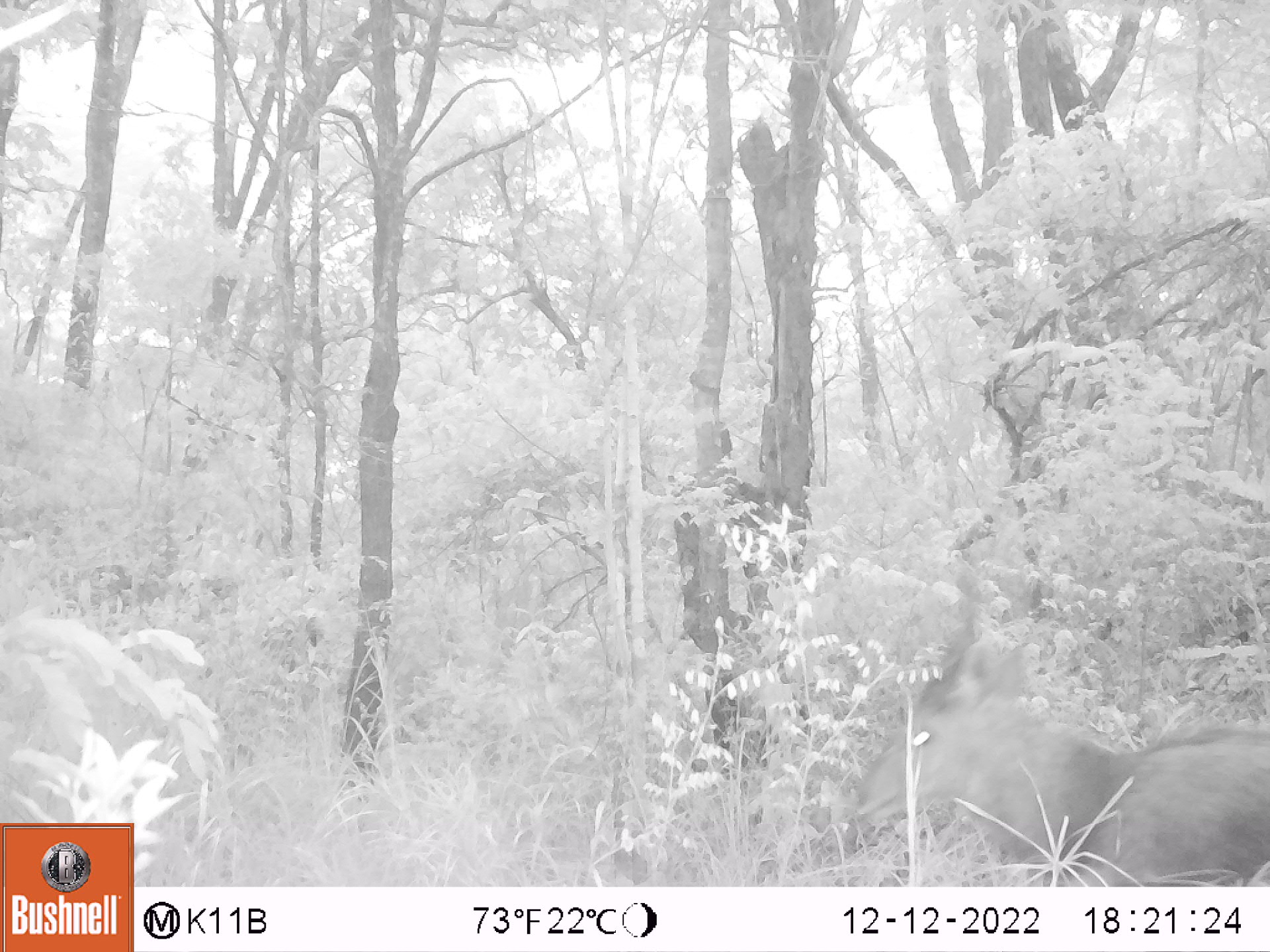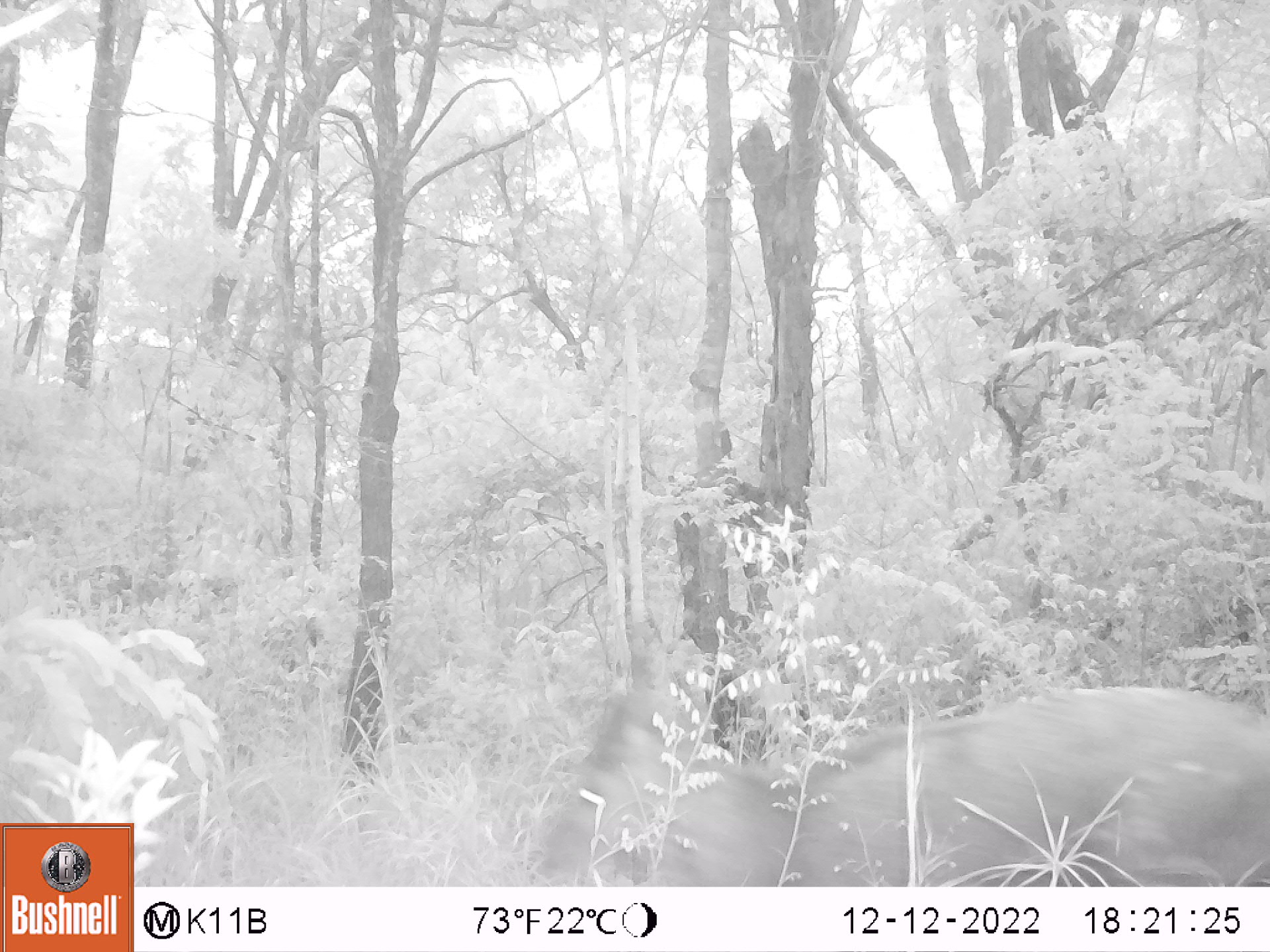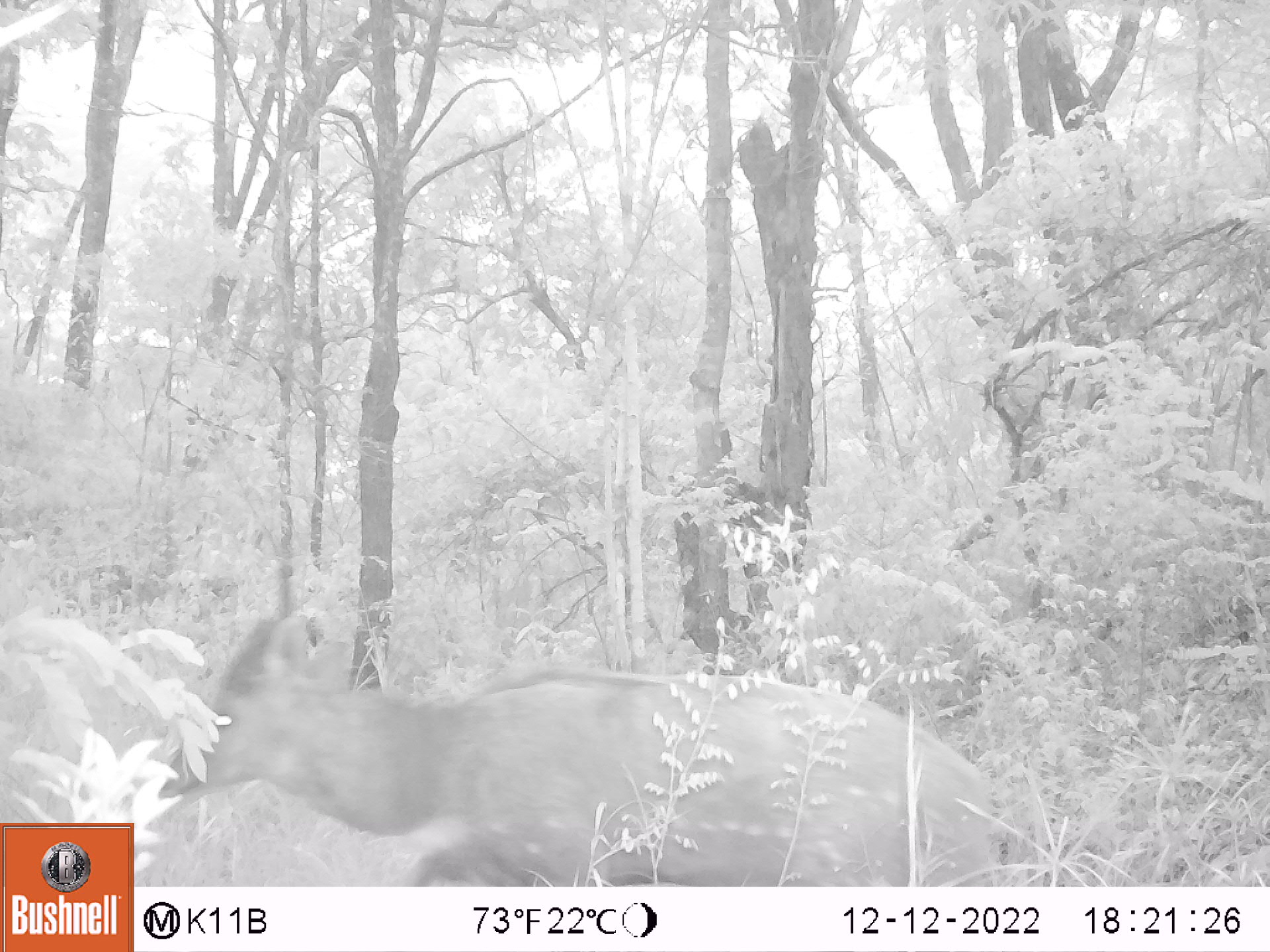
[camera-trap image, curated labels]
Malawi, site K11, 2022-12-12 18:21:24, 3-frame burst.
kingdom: Animalia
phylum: Chordata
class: Mammalia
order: Artiodactyla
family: Bovidae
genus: Tragelaphus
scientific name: Tragelaphus sylvaticus sylvaticus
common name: cape bushbuck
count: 1